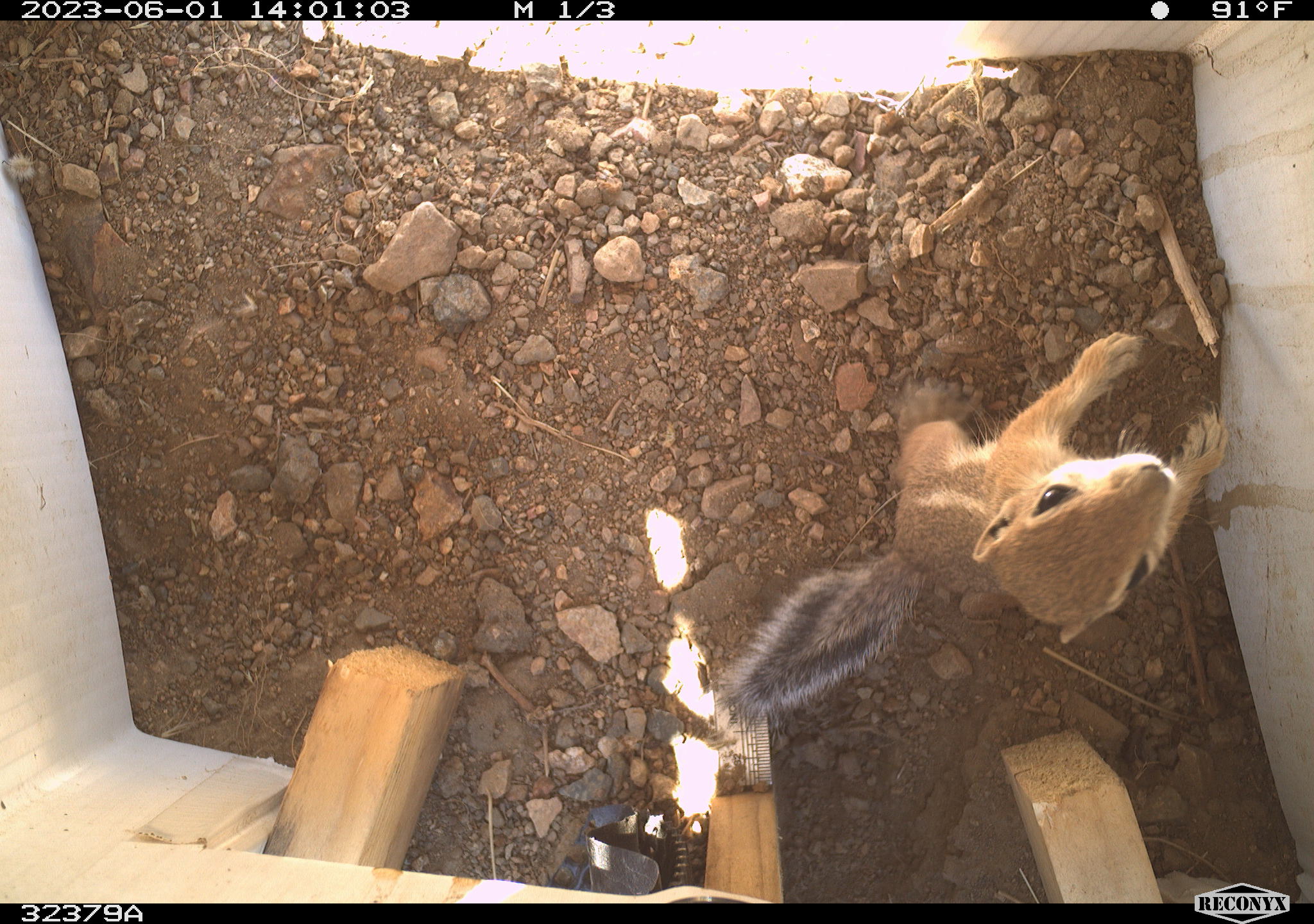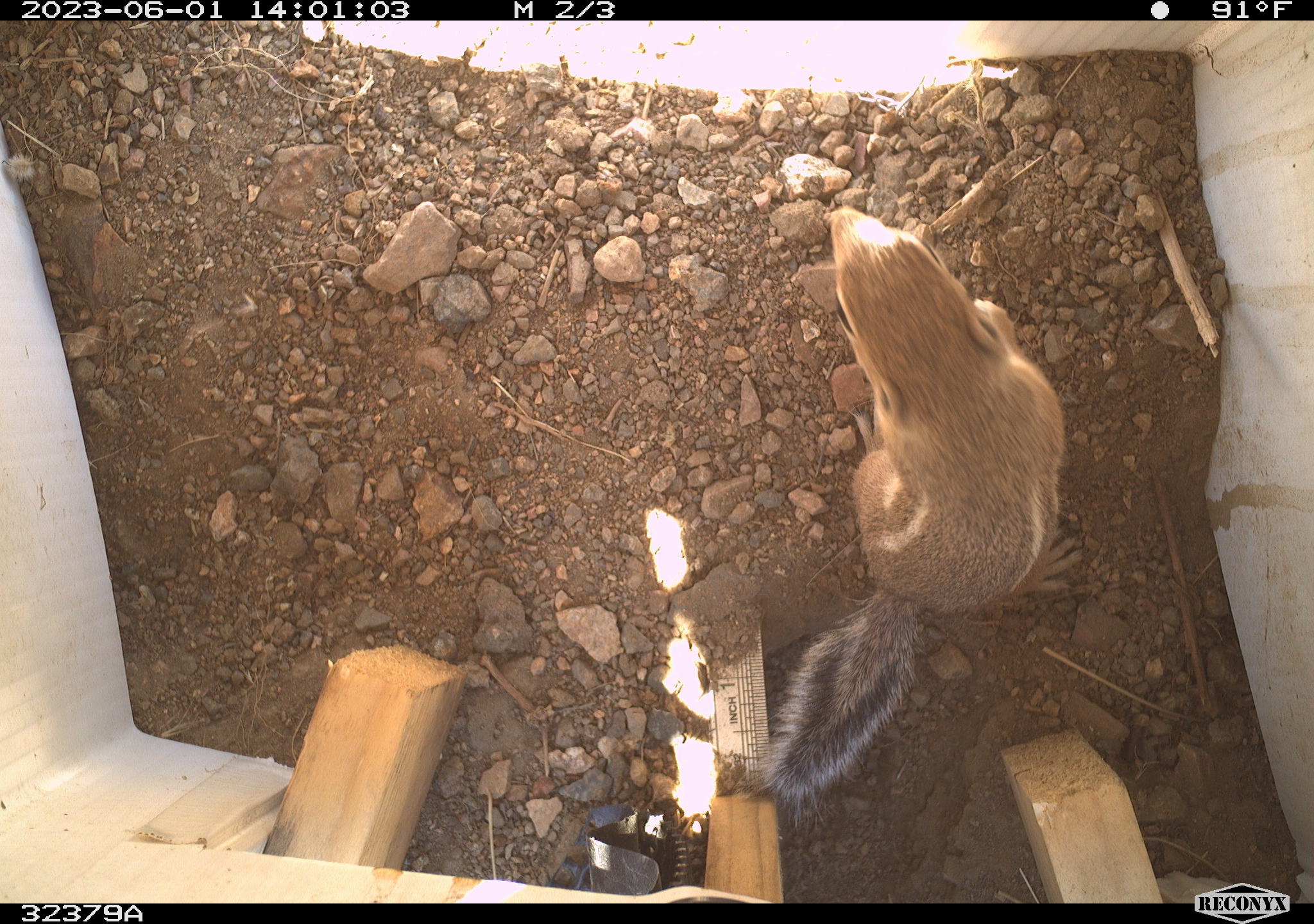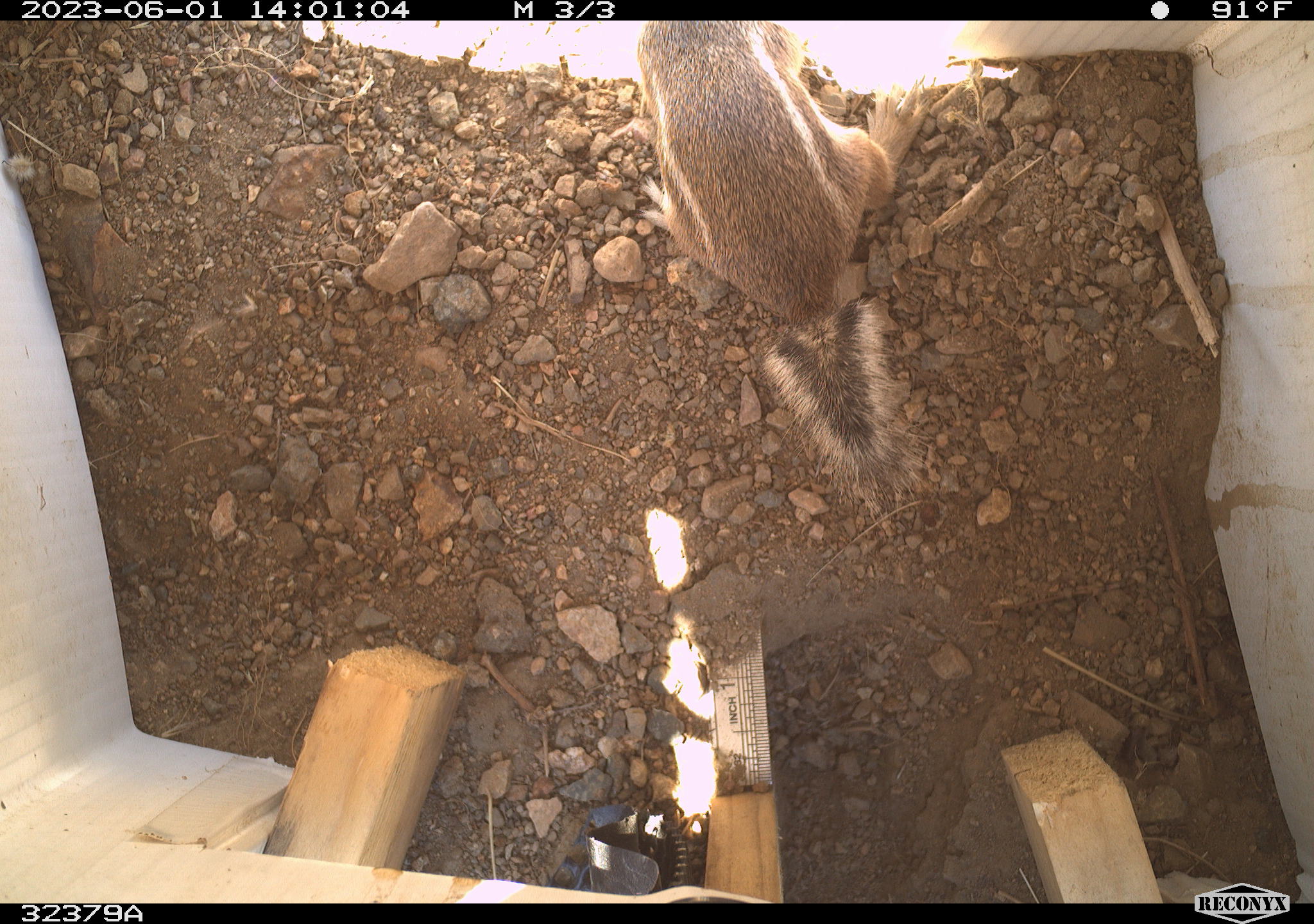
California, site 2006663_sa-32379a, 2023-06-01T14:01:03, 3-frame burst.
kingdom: Animalia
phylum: Chordata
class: Mammalia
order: Rodentia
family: Sciuridae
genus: Ammospermophilus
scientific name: Ammospermophilus leucurus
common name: white-tailed antelope squirrel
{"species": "white-tailed antelope squirrel (Ammospermophilus leucurus)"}